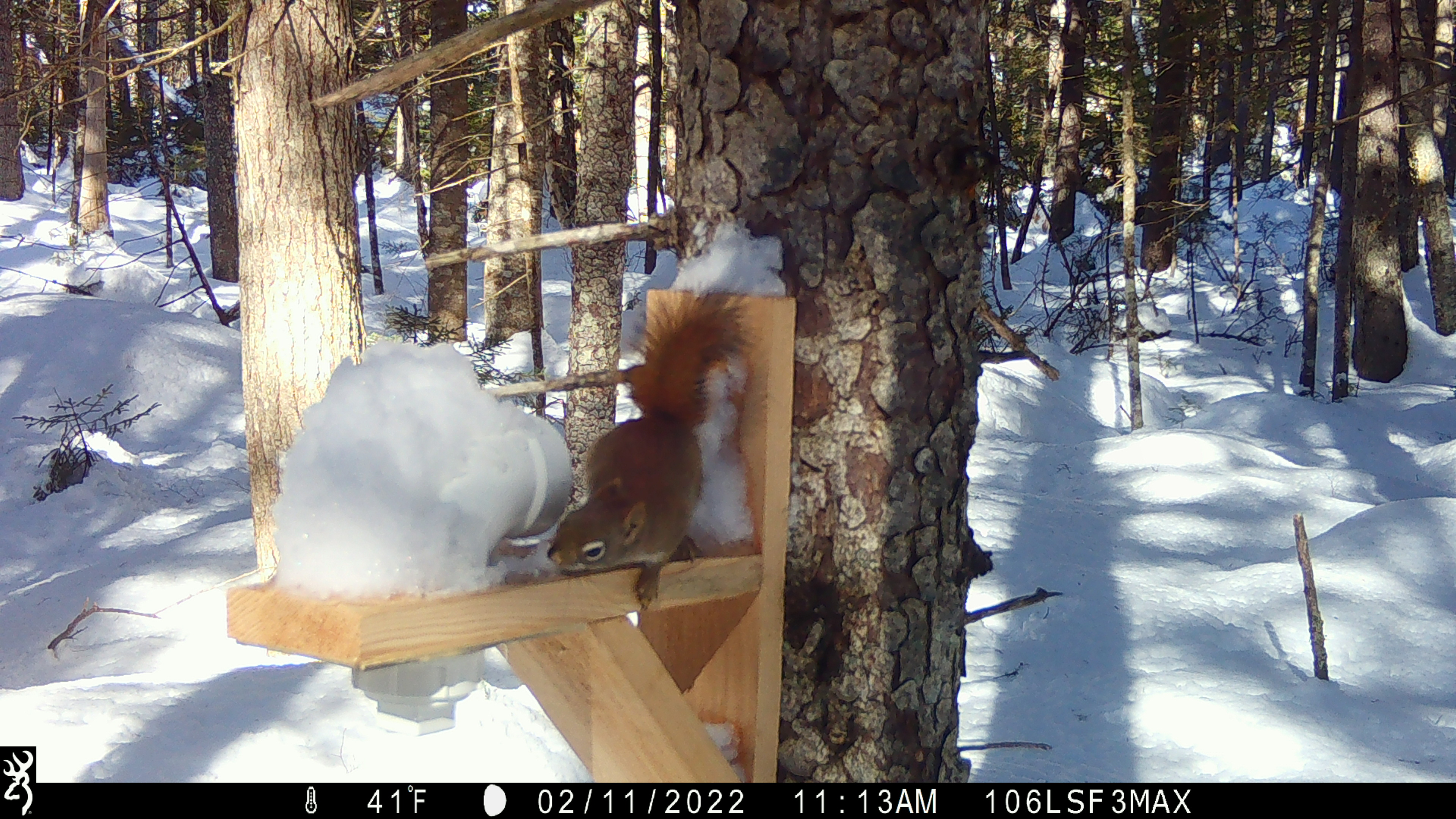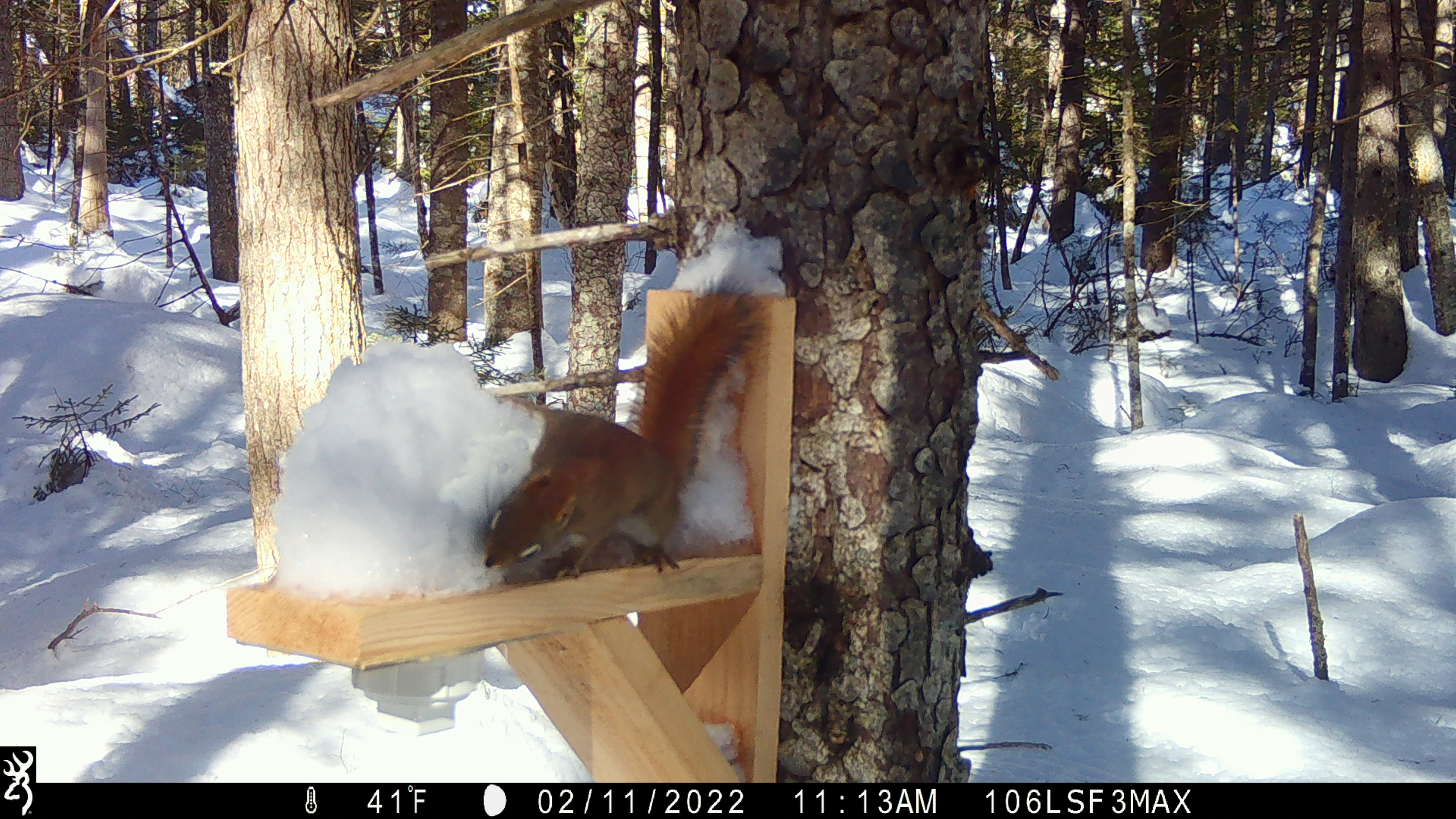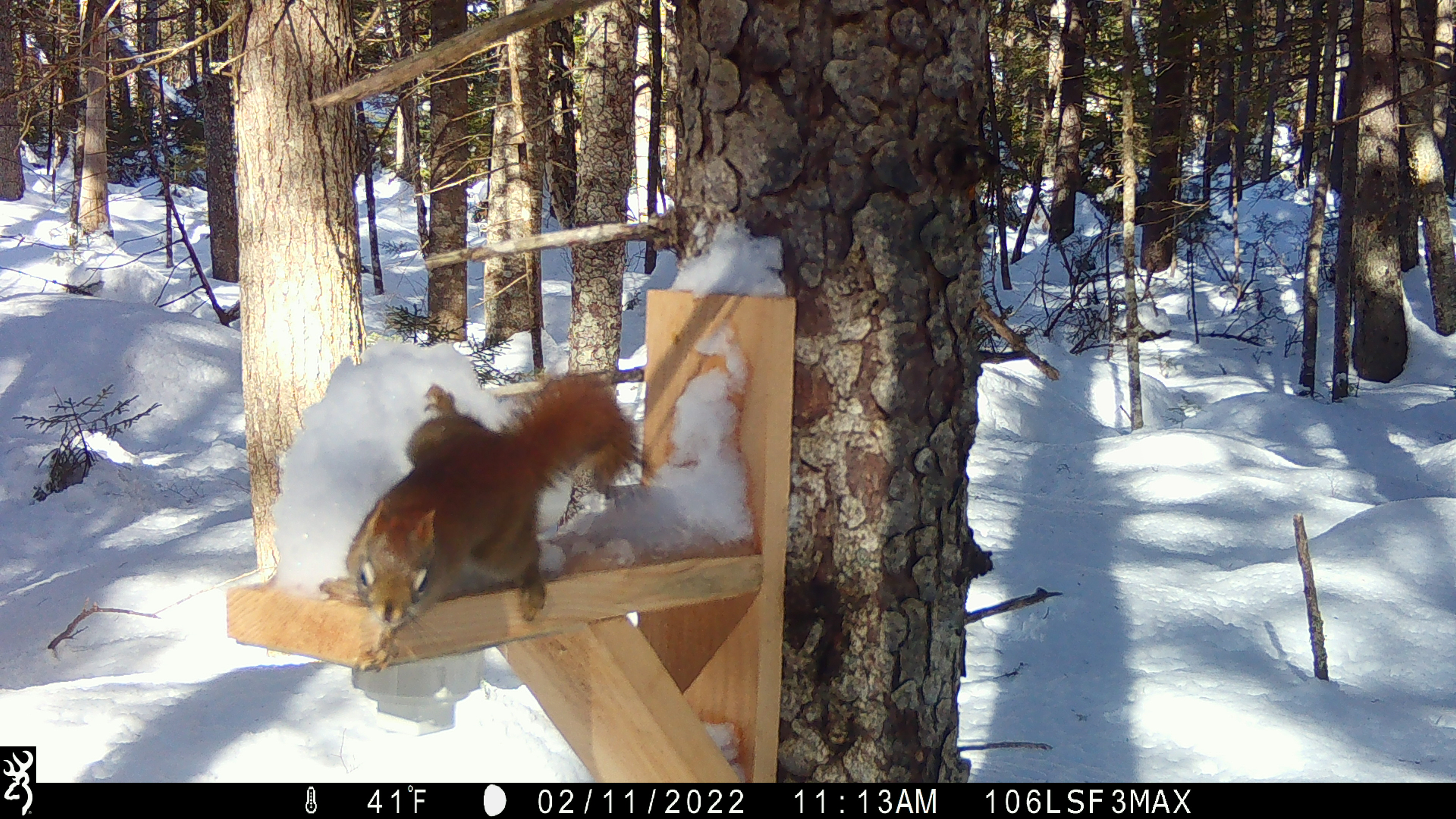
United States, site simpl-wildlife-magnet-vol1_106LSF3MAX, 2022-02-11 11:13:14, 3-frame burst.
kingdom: Animalia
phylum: Chordata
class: Mammalia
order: Rodentia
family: Sciuridae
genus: Tamiasciurus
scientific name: Tamiasciurus hudsonicus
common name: red squirrel